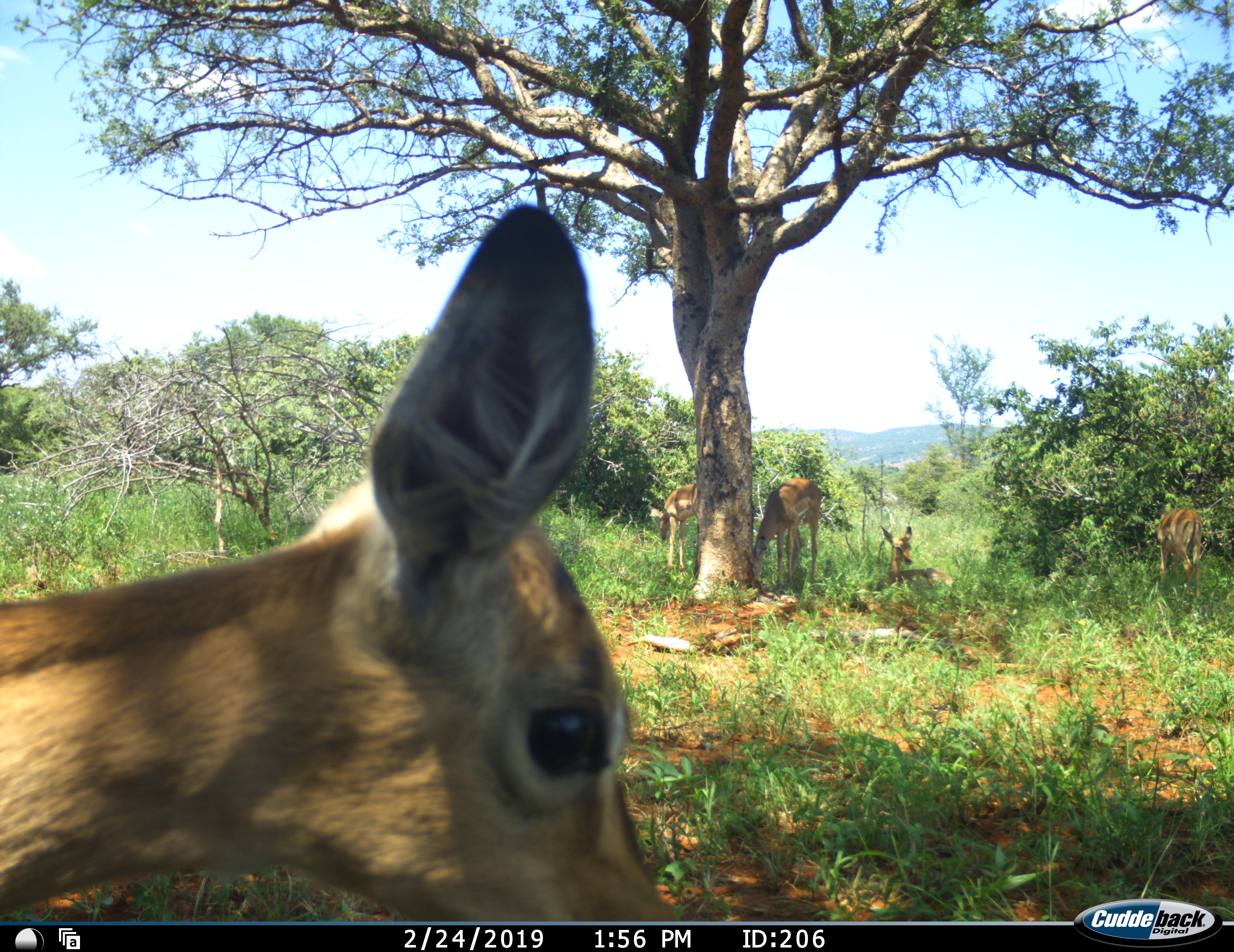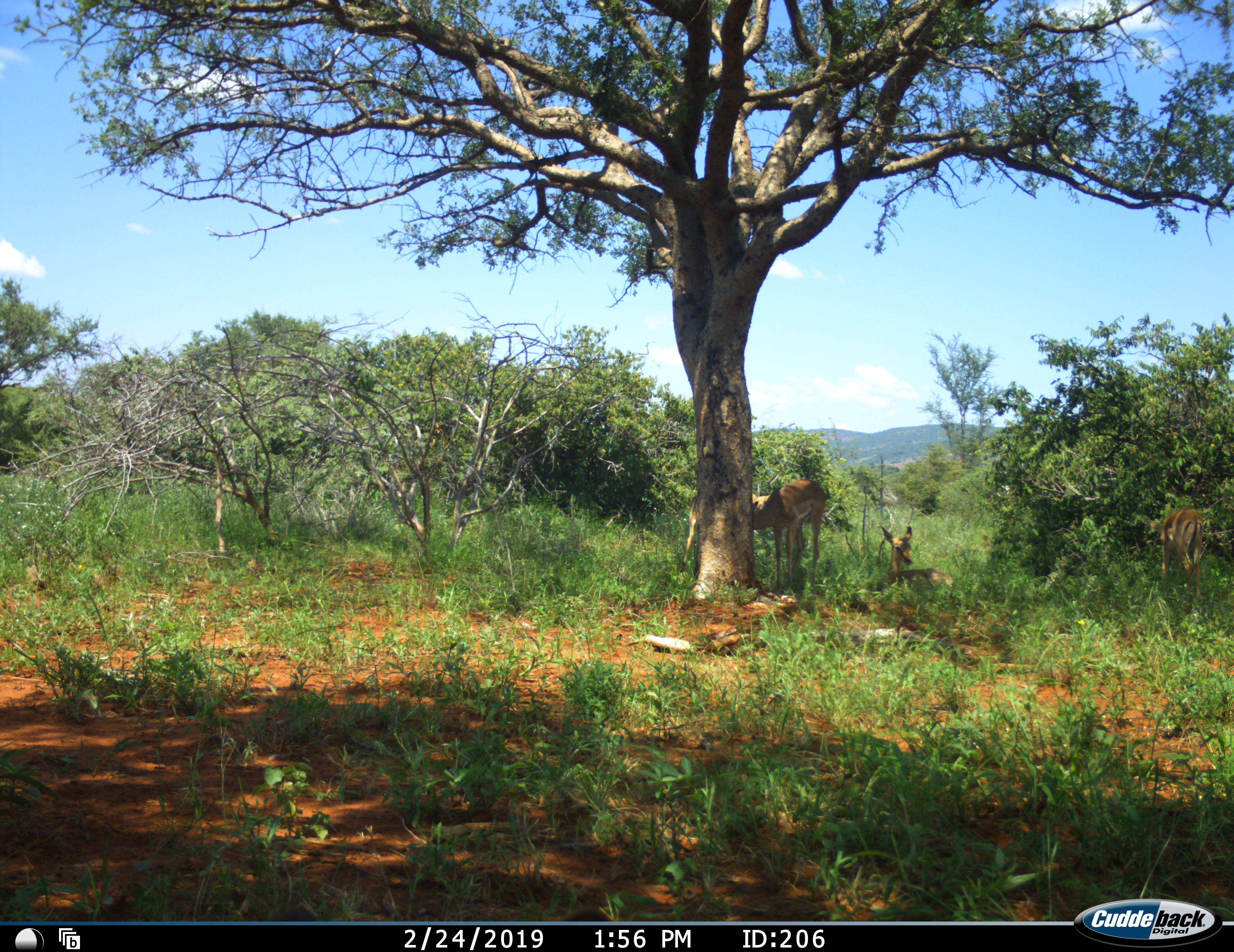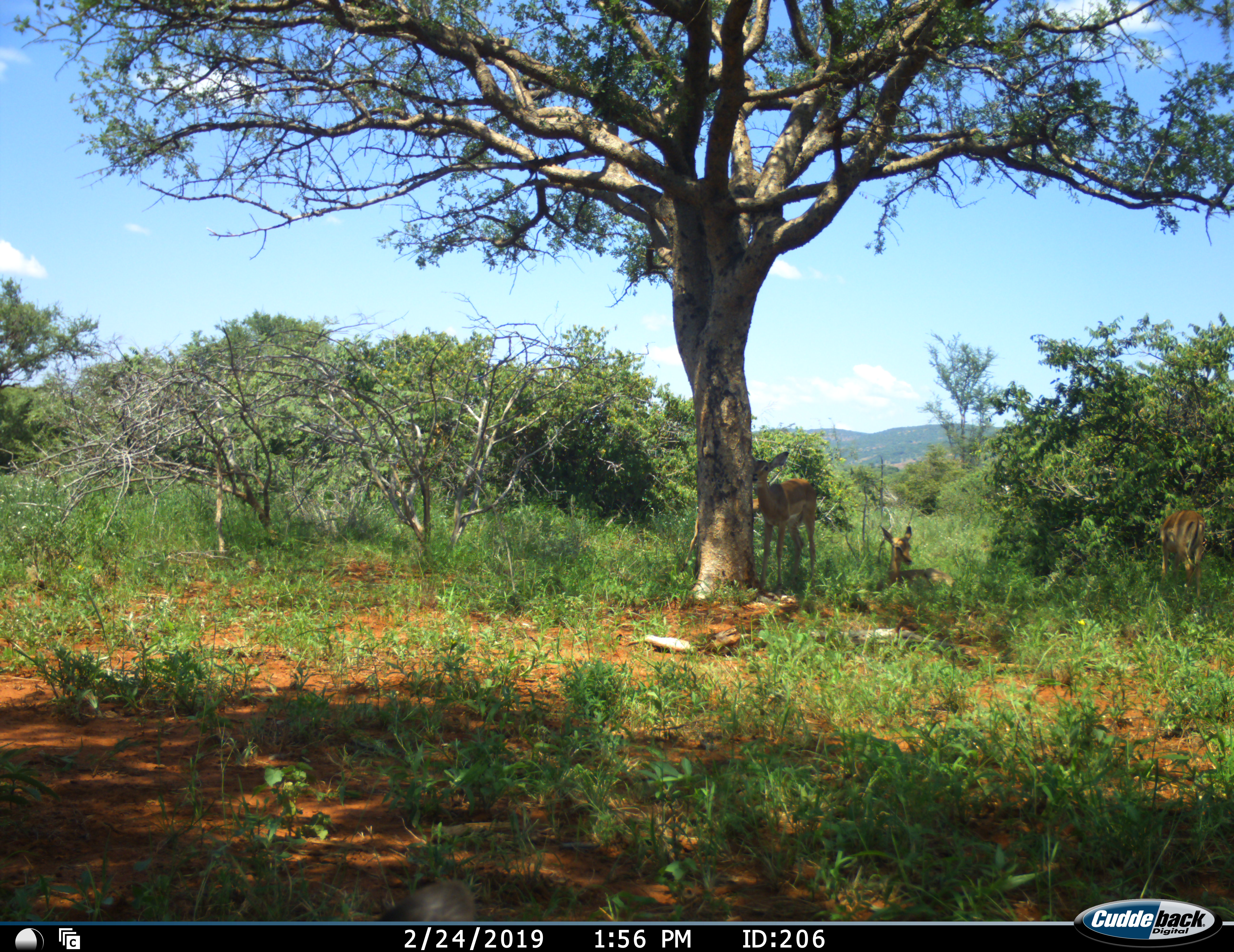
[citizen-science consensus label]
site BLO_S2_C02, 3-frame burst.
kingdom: Animalia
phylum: Chordata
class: Mammalia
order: Artiodactyla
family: Bovidae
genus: Aepyceros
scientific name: Aepyceros melampus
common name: impala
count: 5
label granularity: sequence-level